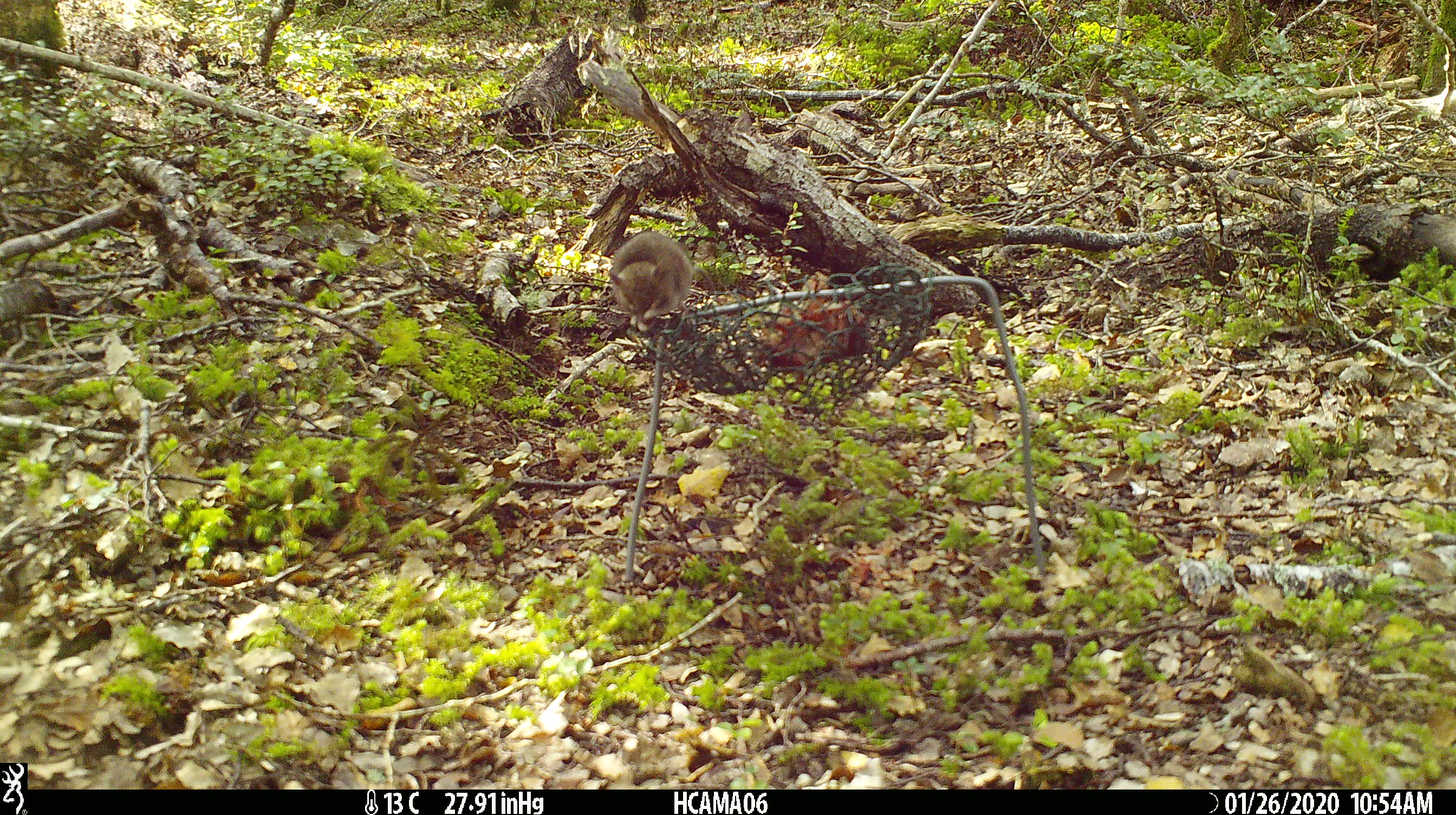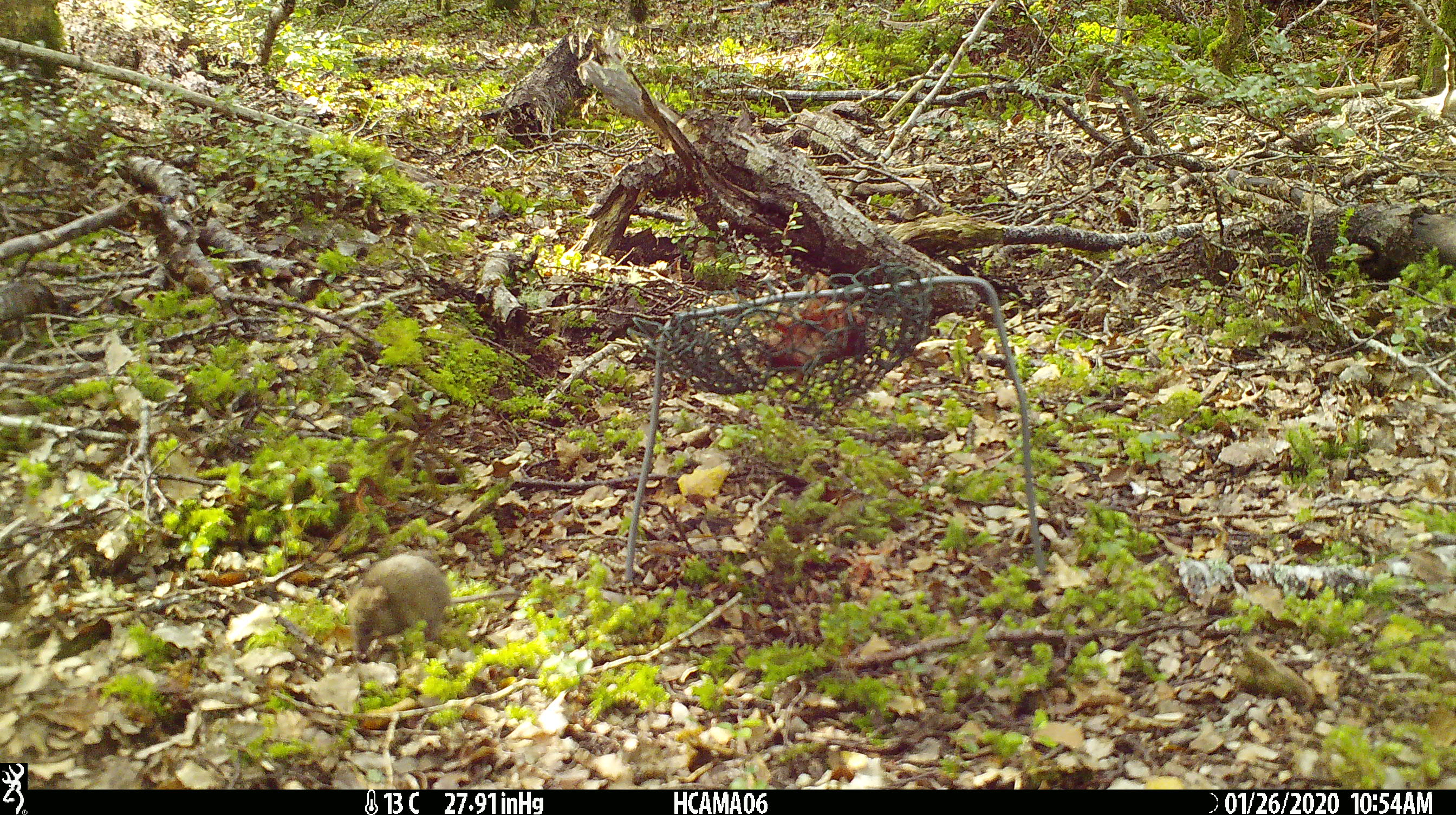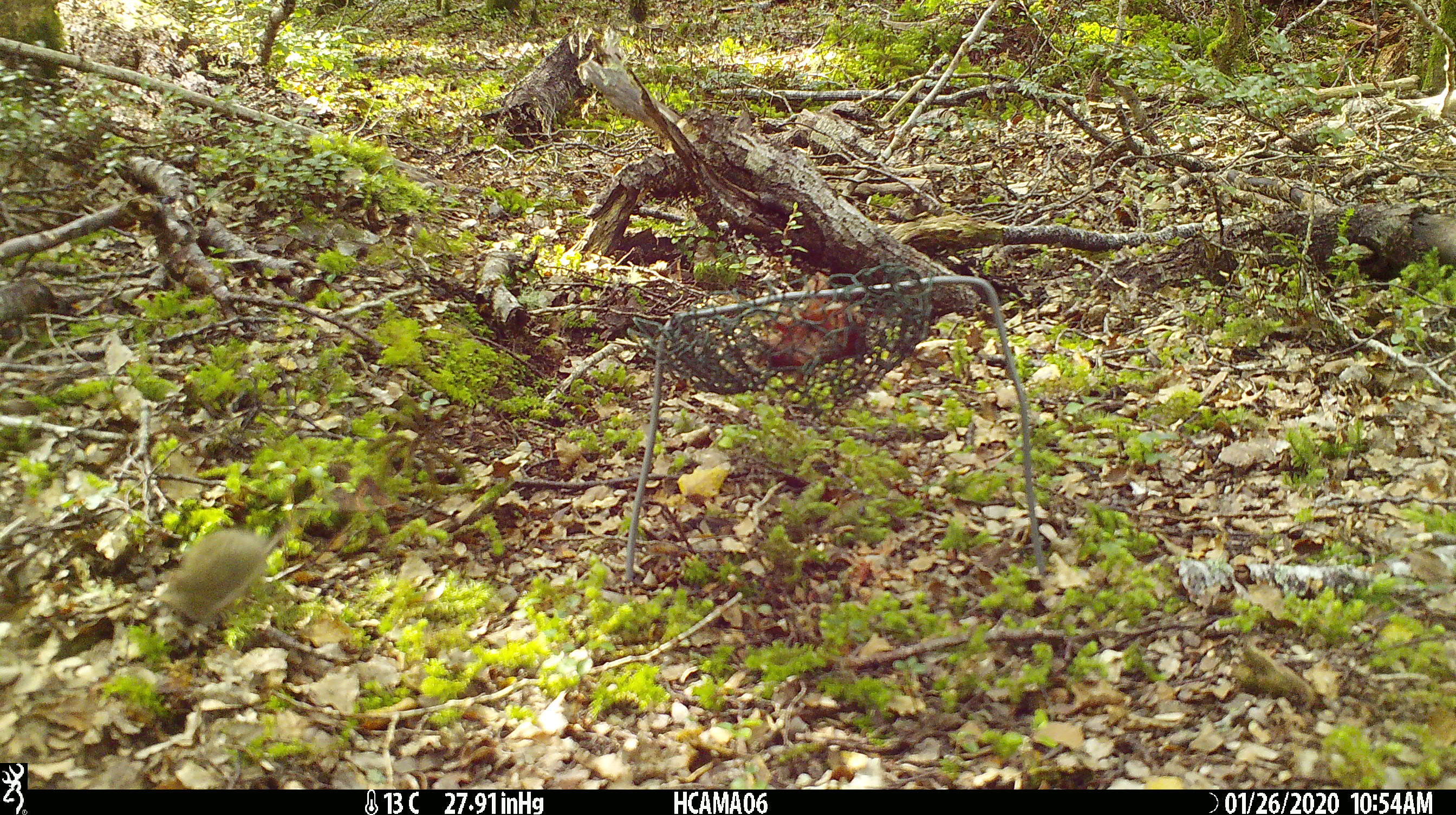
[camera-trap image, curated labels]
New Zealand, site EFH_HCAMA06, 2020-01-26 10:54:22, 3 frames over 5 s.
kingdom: Animalia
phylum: Chordata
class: Mammalia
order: Rodentia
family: Muridae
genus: Mus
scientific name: Mus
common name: mouse